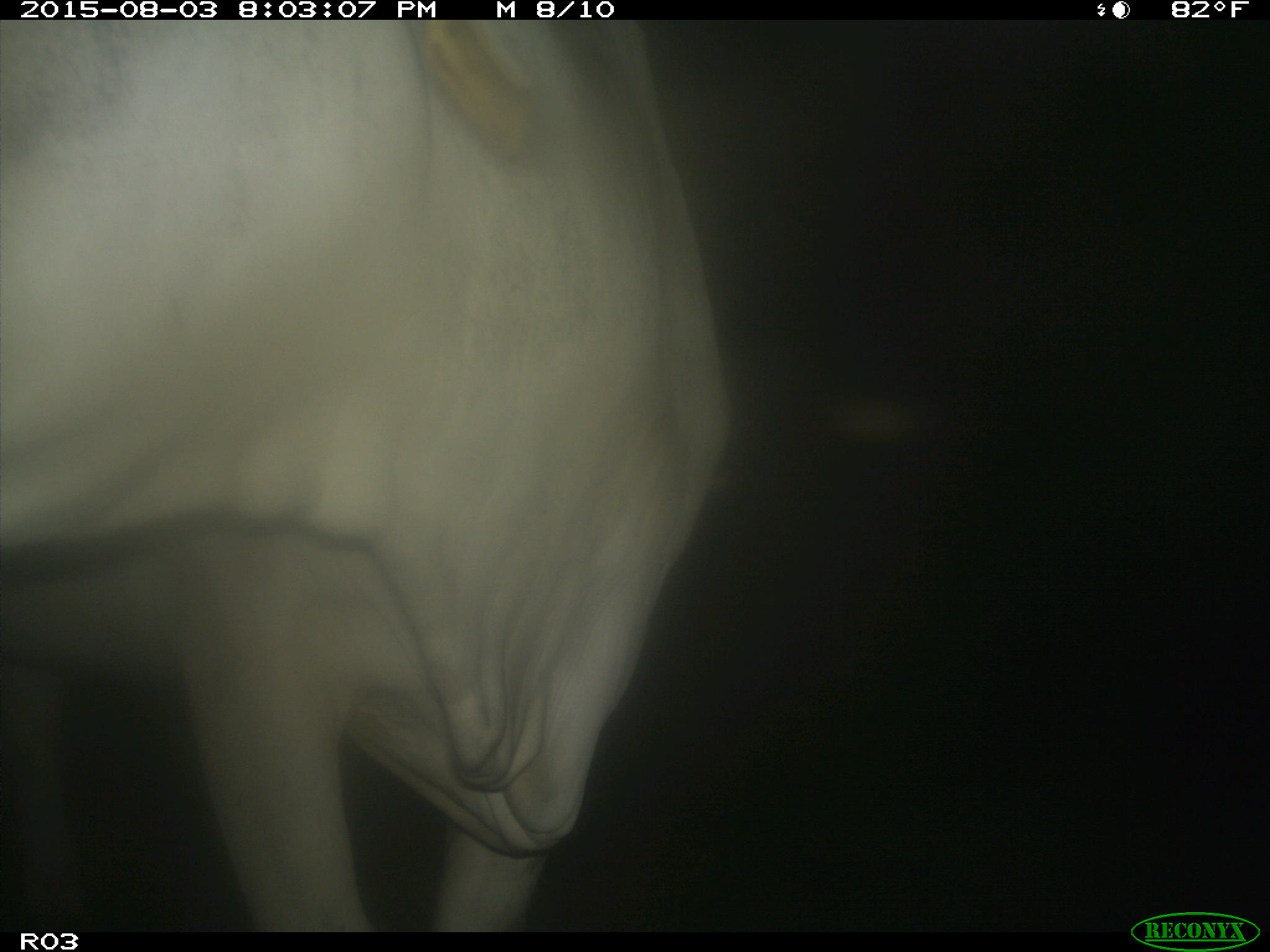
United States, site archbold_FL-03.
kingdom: Animalia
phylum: Chordata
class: Mammalia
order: Artiodactyla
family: Bovidae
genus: Bos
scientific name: Bos taurus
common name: domestic cow